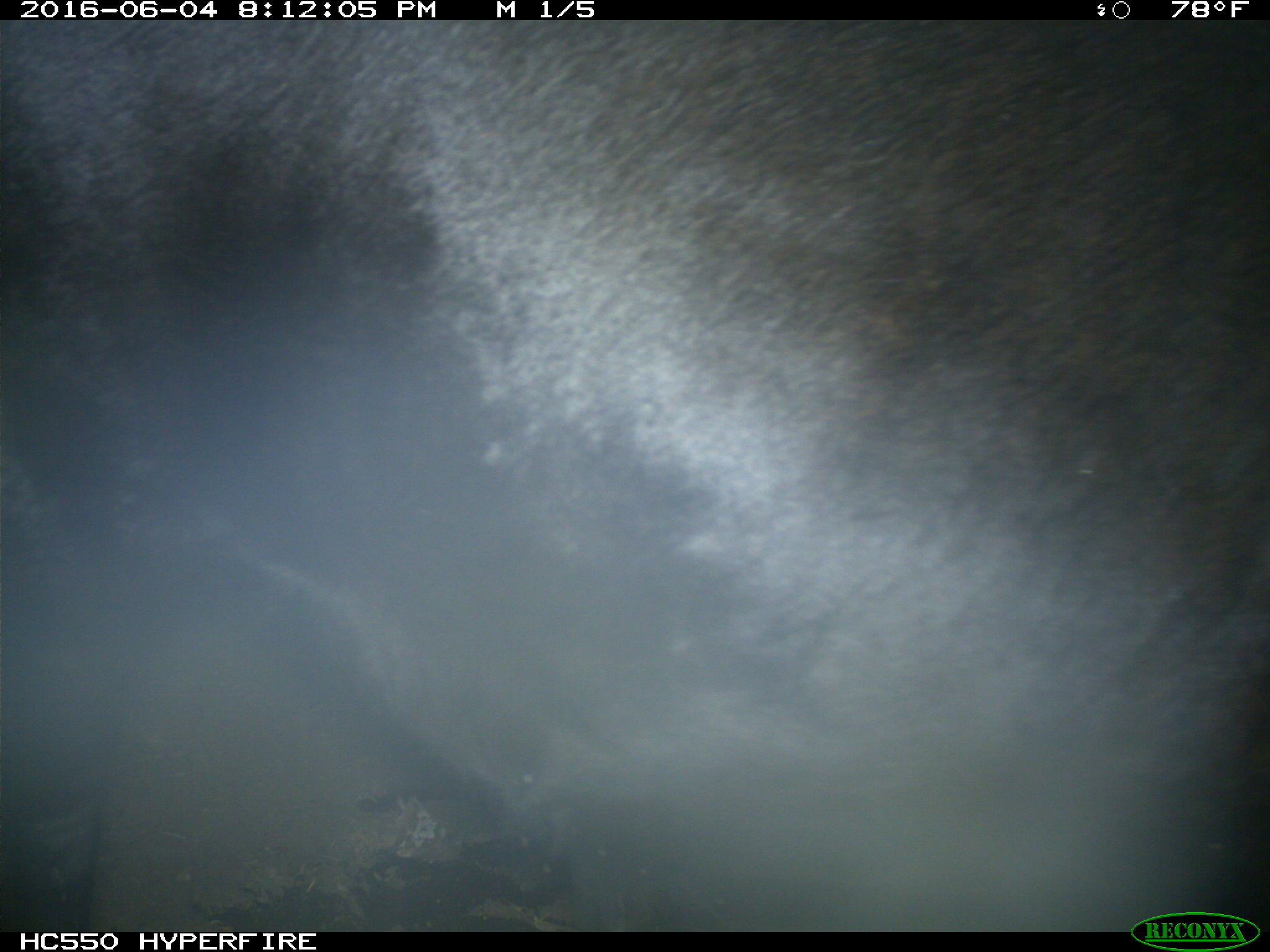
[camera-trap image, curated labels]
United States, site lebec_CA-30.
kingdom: Animalia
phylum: Chordata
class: Mammalia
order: Artiodactyla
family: Bovidae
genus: Bos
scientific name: Bos taurus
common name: domestic cow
Bos taurus (domestic cow).